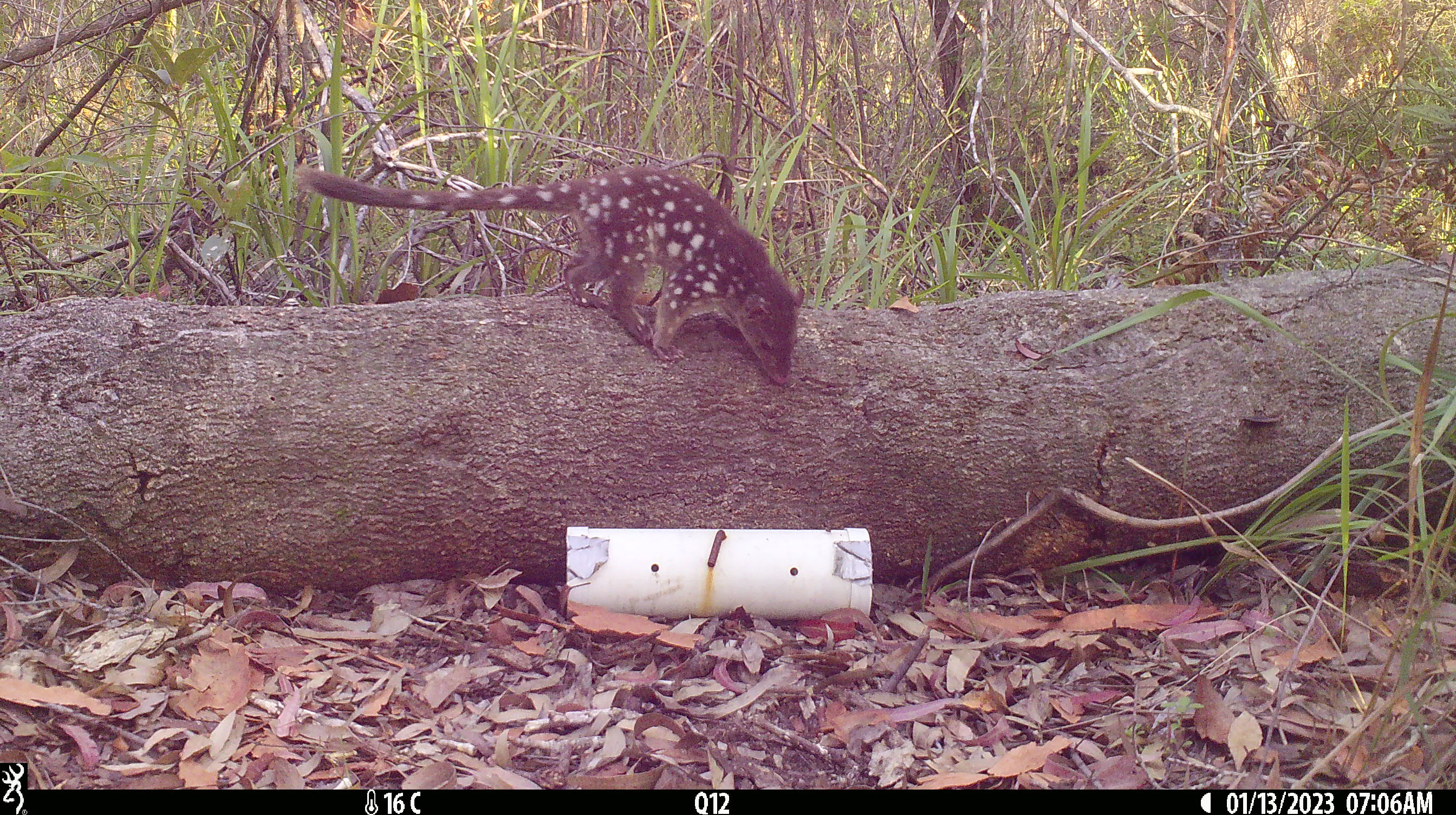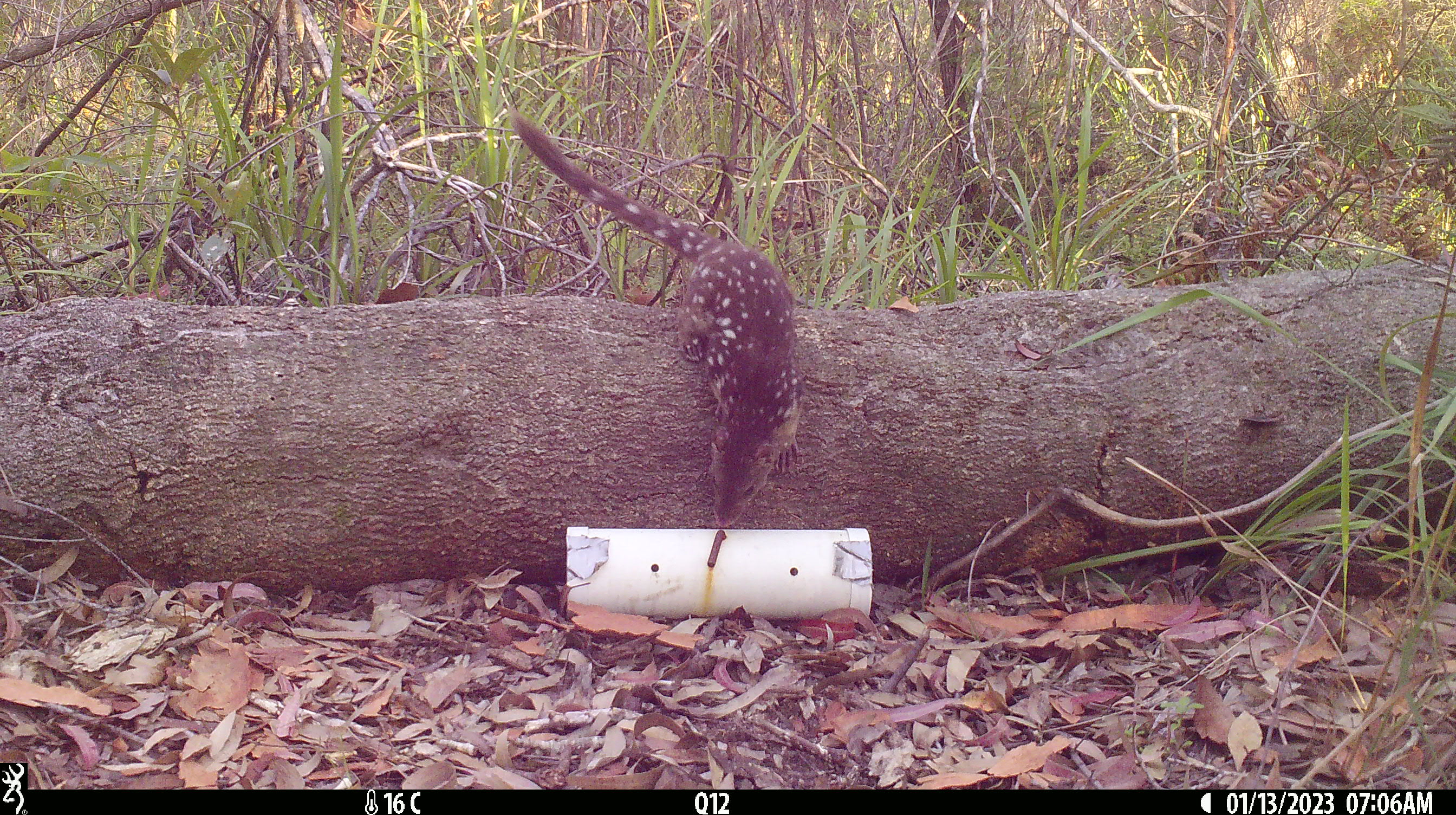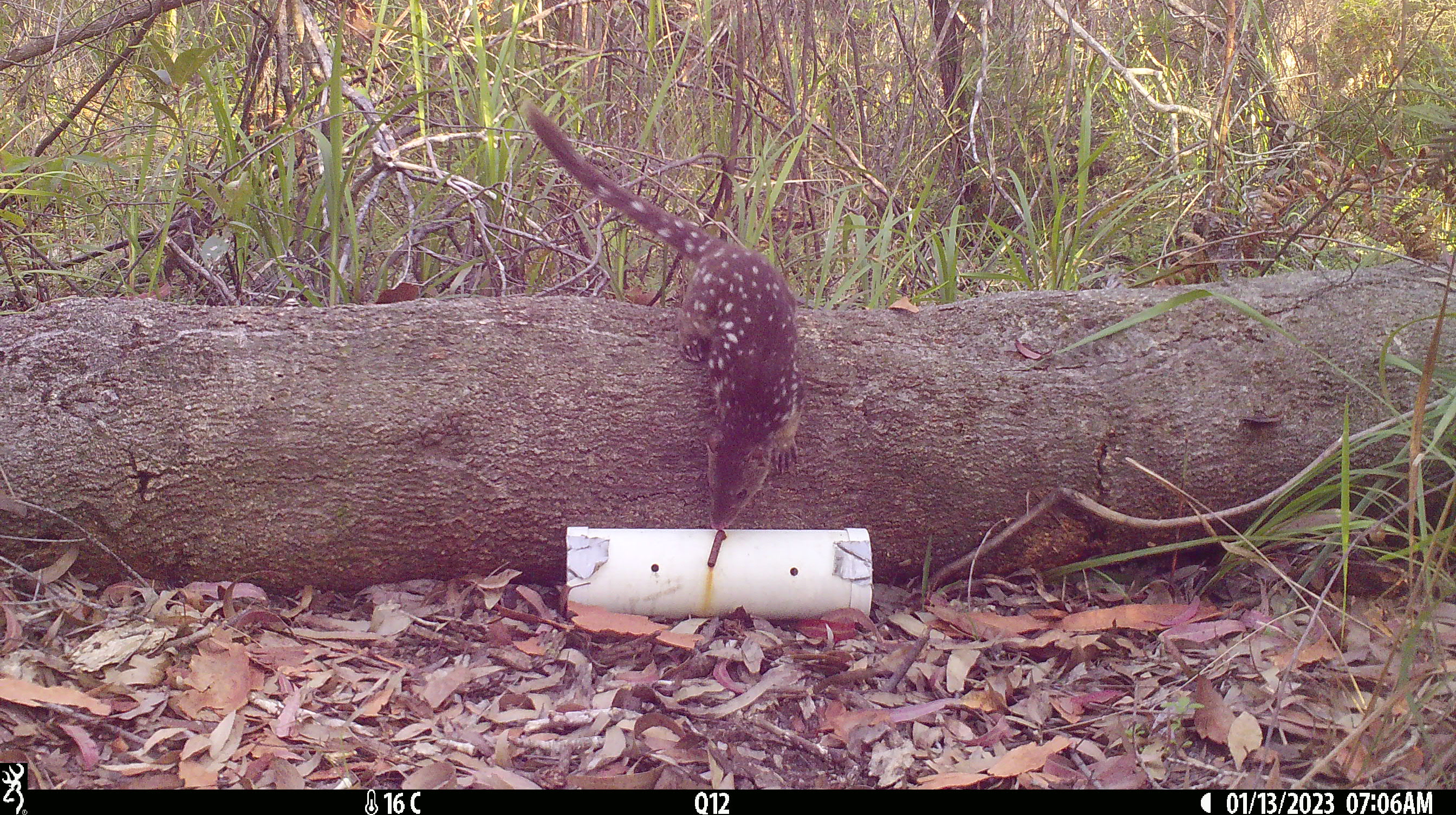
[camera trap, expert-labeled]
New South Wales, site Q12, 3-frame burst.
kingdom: Animalia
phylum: Chordata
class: Mammalia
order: Dasyuromorphia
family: Dasyuridae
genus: Dasyurus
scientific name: Dasyurus maculatus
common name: spotted-tailed quoll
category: quoll